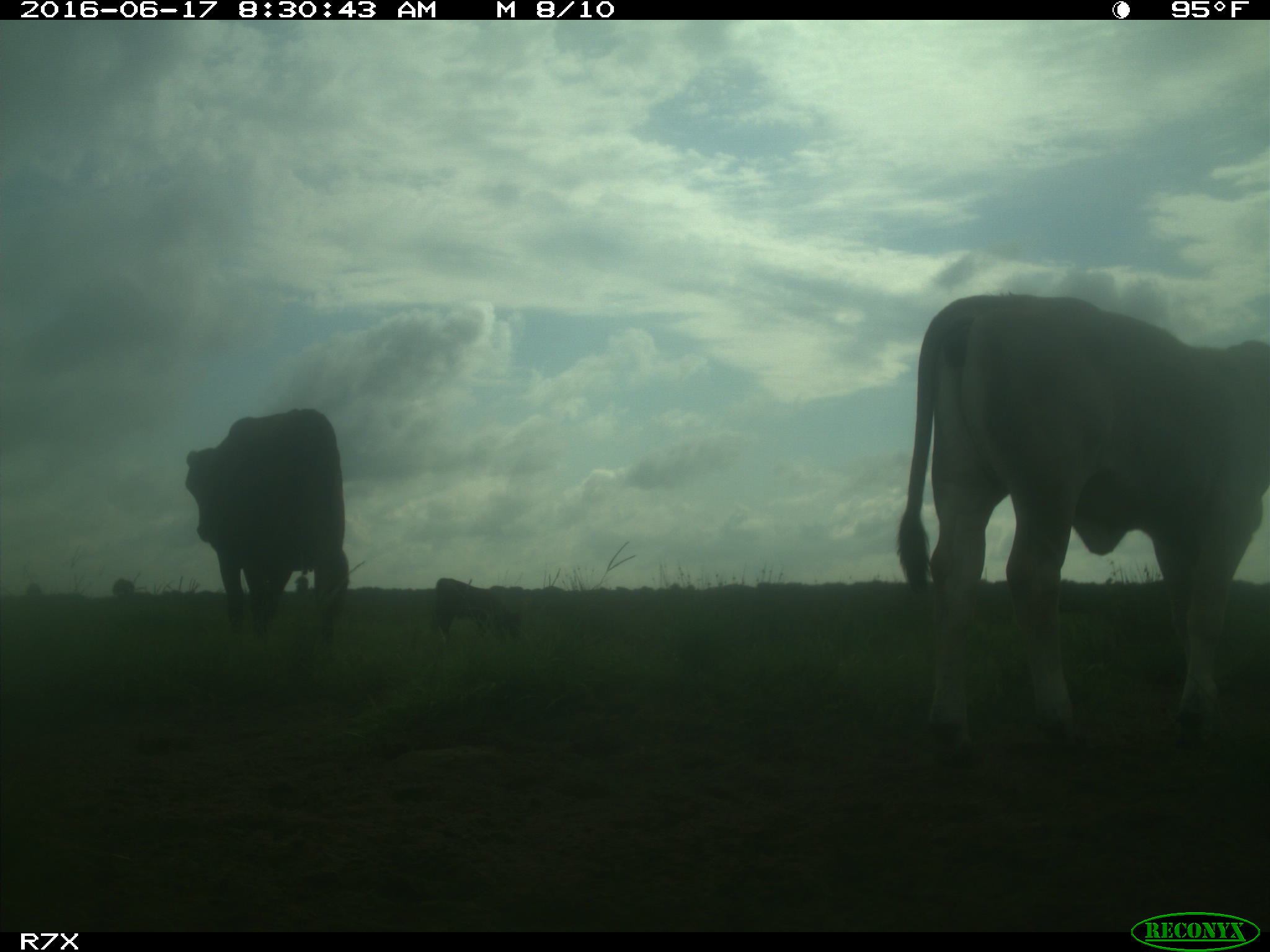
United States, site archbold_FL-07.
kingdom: Animalia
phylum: Chordata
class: Mammalia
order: Artiodactyla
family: Bovidae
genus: Bos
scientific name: Bos taurus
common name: domestic cow